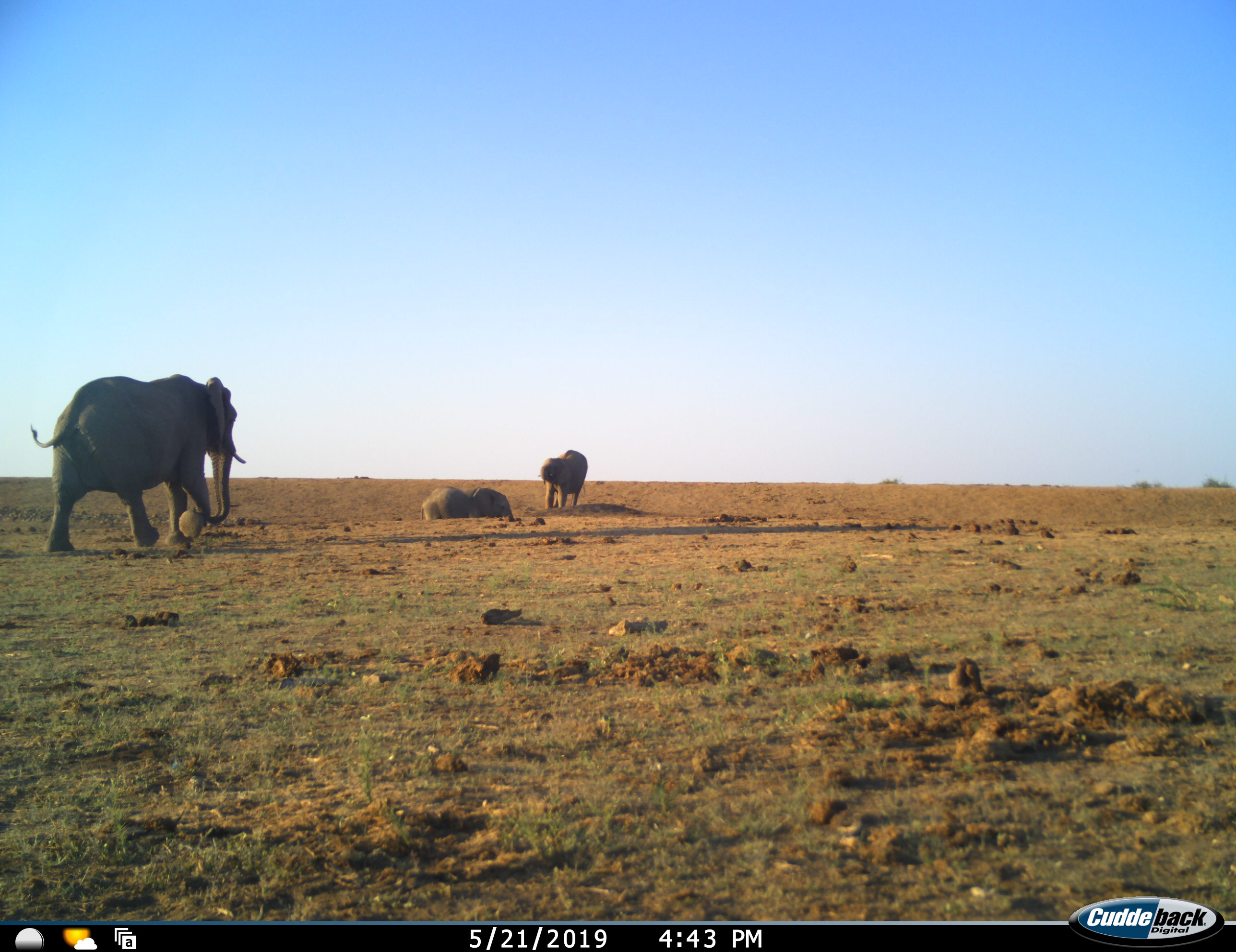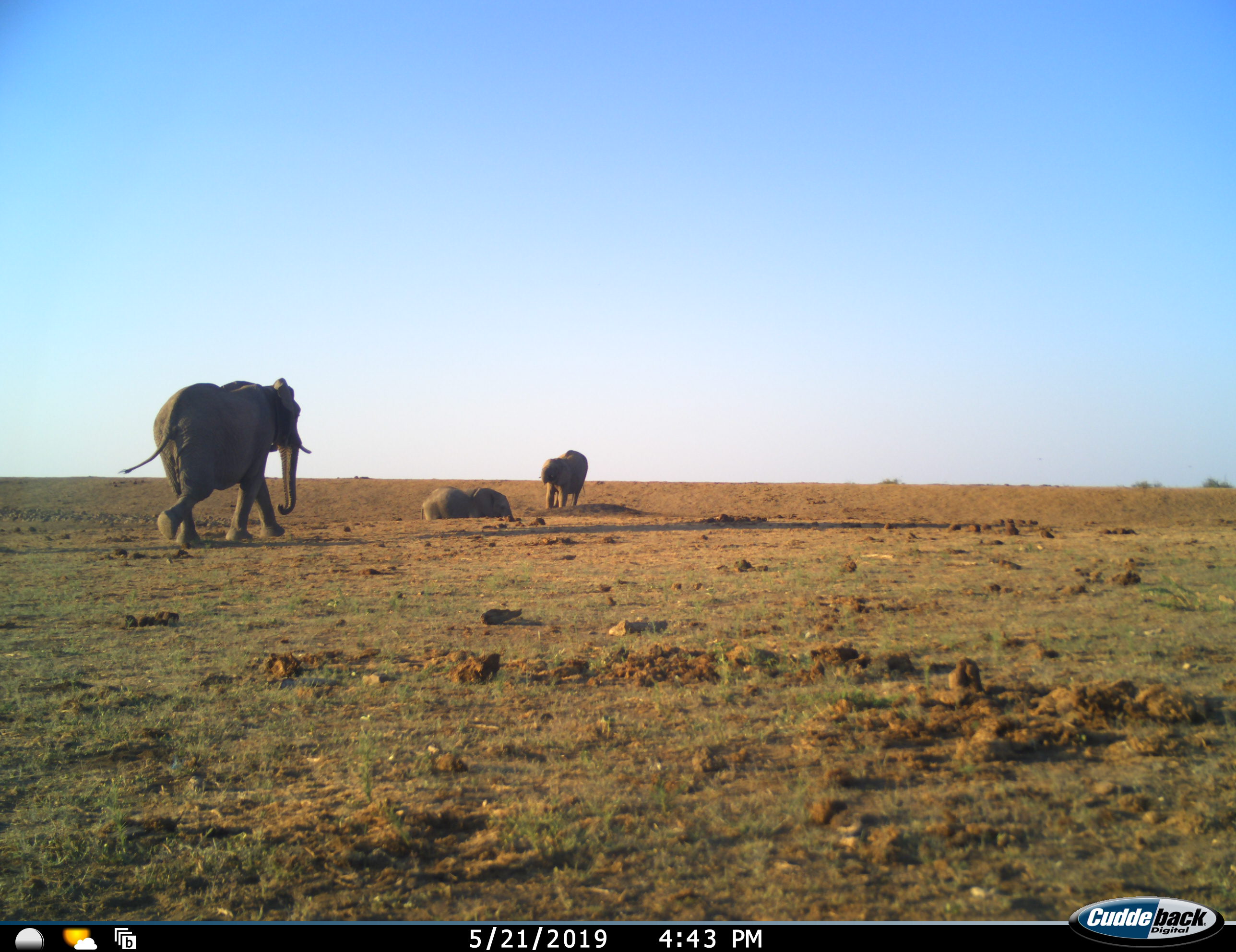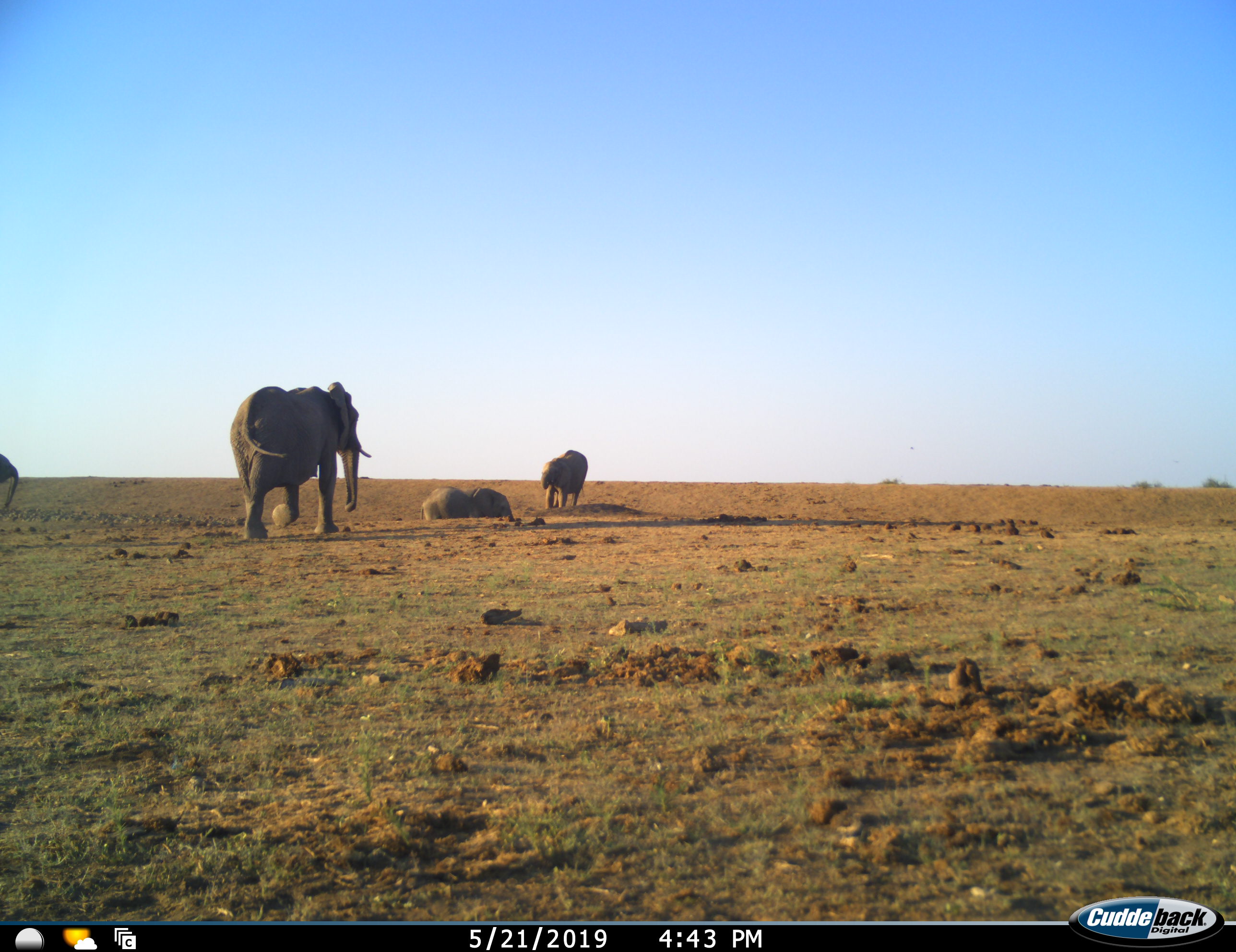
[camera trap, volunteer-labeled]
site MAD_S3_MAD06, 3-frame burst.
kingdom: Animalia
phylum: Chordata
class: Mammalia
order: Proboscidea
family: Elephantidae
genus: Loxodonta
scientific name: Loxodonta africana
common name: african bush elephant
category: elephant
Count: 4.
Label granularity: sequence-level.